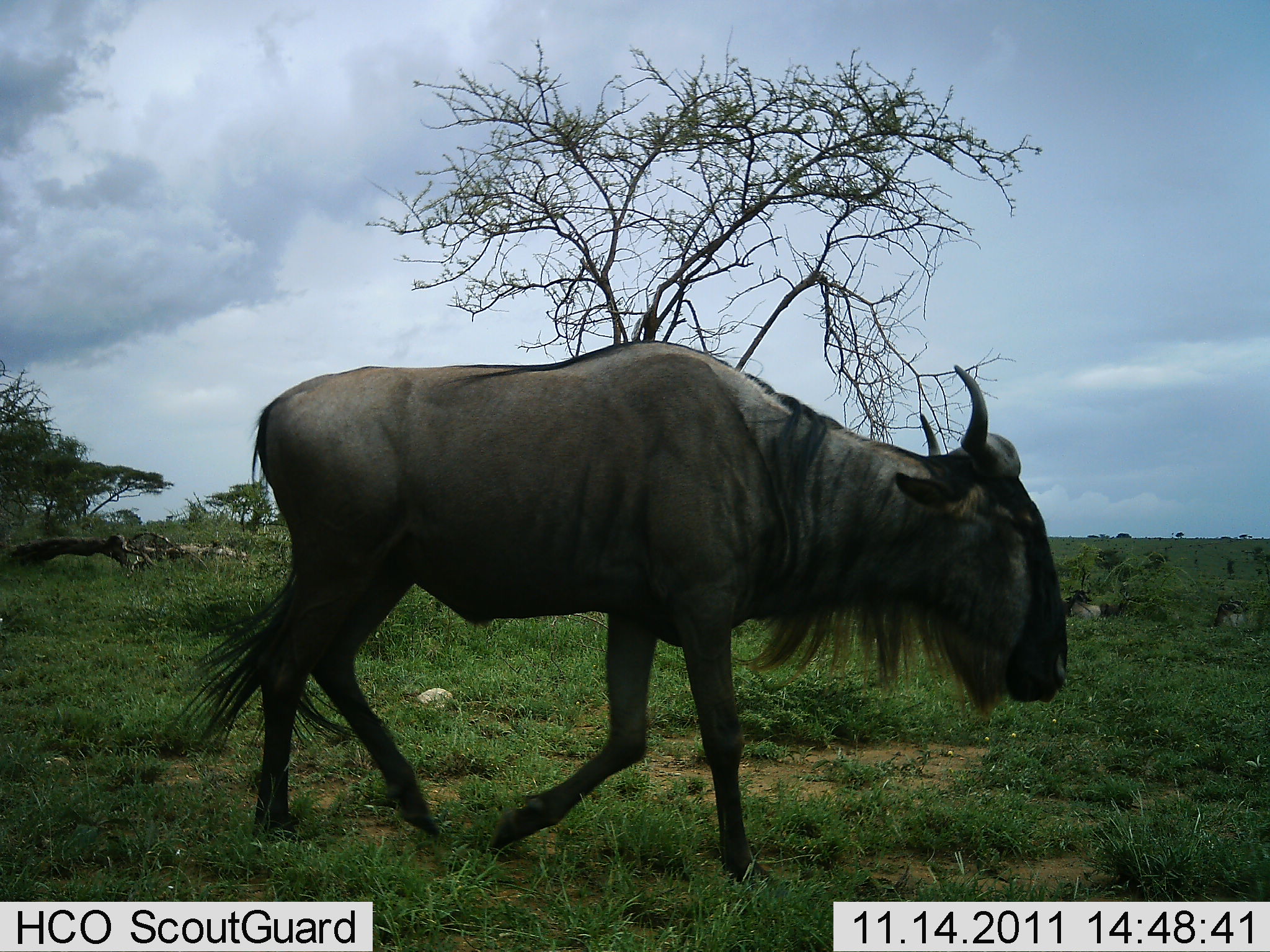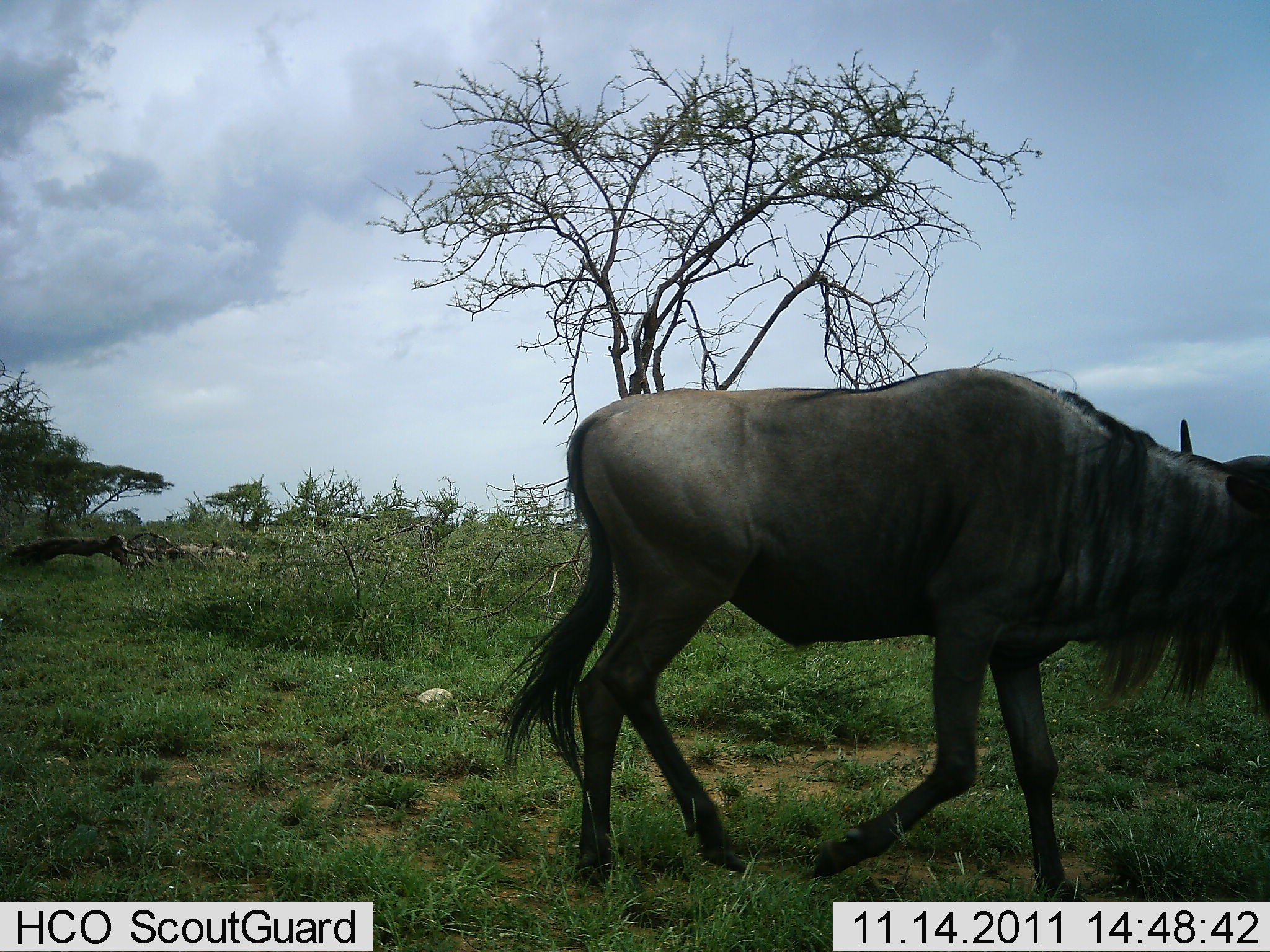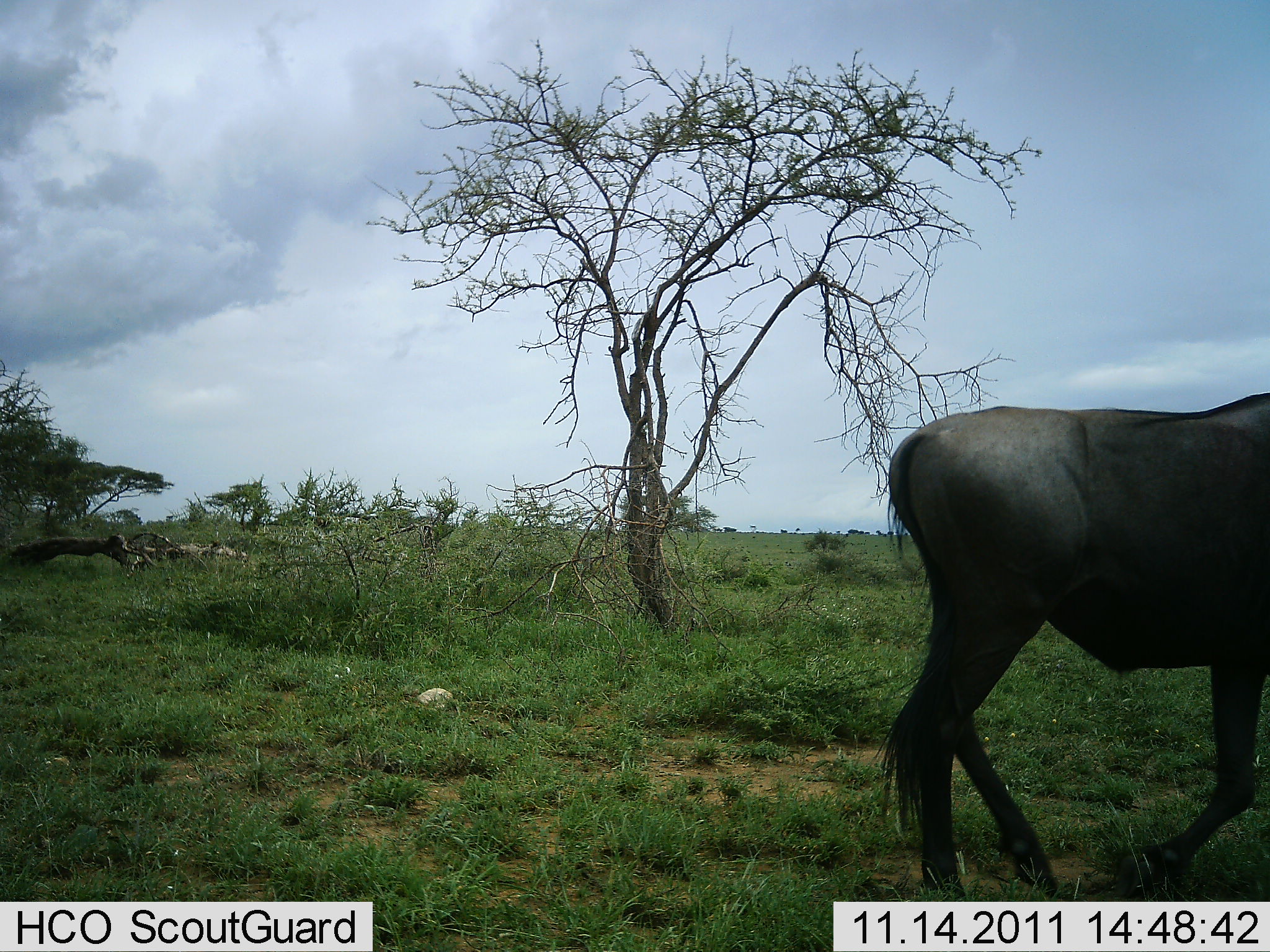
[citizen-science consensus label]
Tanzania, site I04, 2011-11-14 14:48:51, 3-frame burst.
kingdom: Animalia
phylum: Chordata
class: Mammalia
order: Artiodactyla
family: Bovidae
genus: Connochaetes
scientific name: Connochaetes taurinus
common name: blue wildebeest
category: wildebeest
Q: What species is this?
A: Wildebeest (blue wildebeest) (Connochaetes taurinus).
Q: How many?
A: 1.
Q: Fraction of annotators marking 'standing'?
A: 0%.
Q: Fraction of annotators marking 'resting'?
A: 0%.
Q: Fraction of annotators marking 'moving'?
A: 100%.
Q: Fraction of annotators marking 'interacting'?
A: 0%.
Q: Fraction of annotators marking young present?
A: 0%.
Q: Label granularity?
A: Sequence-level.